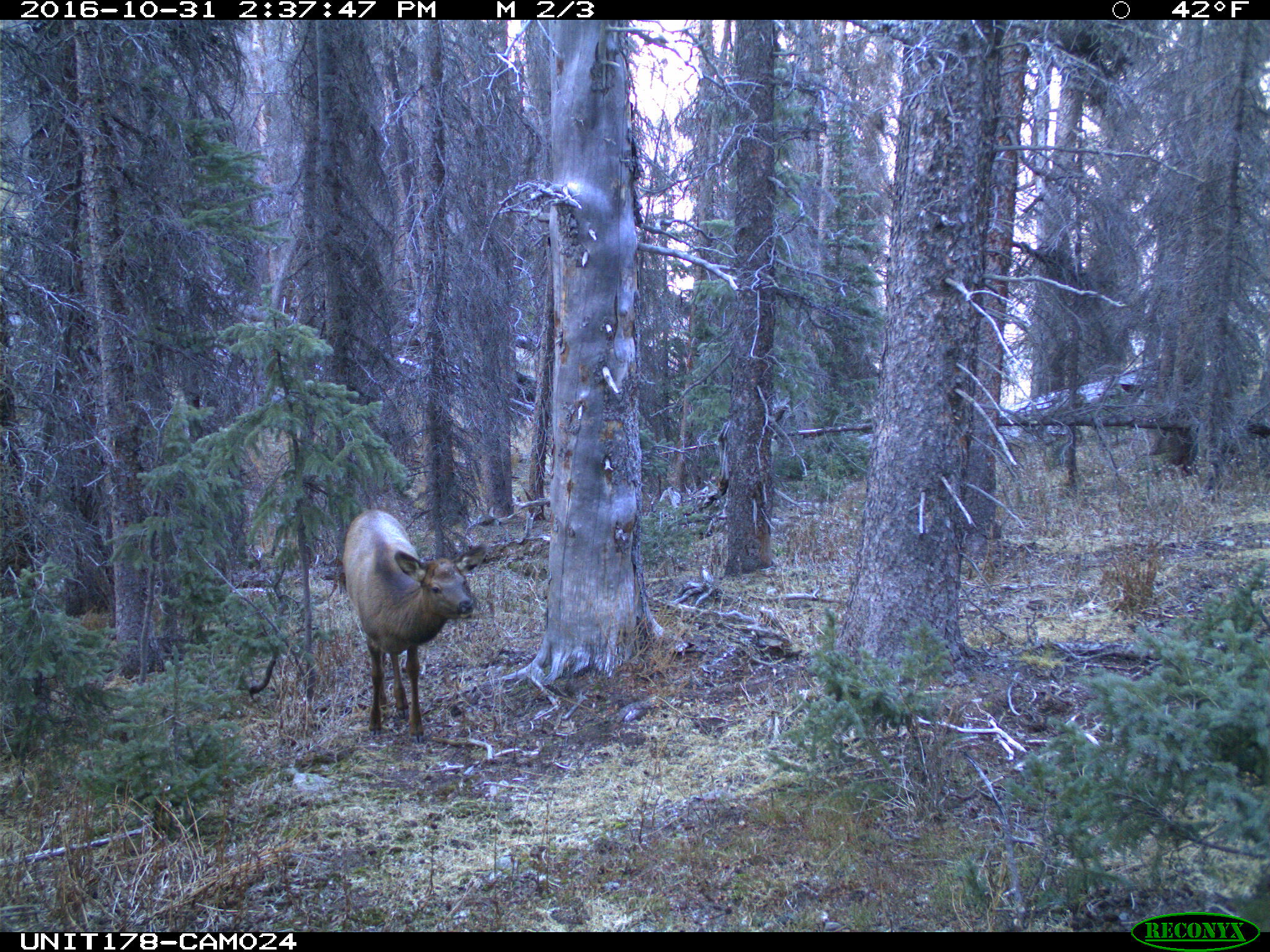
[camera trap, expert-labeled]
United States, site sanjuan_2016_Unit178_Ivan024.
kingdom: Animalia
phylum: Chordata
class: Mammalia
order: Artiodactyla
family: Cervidae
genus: Cervus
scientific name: Cervus elaphus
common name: red deer